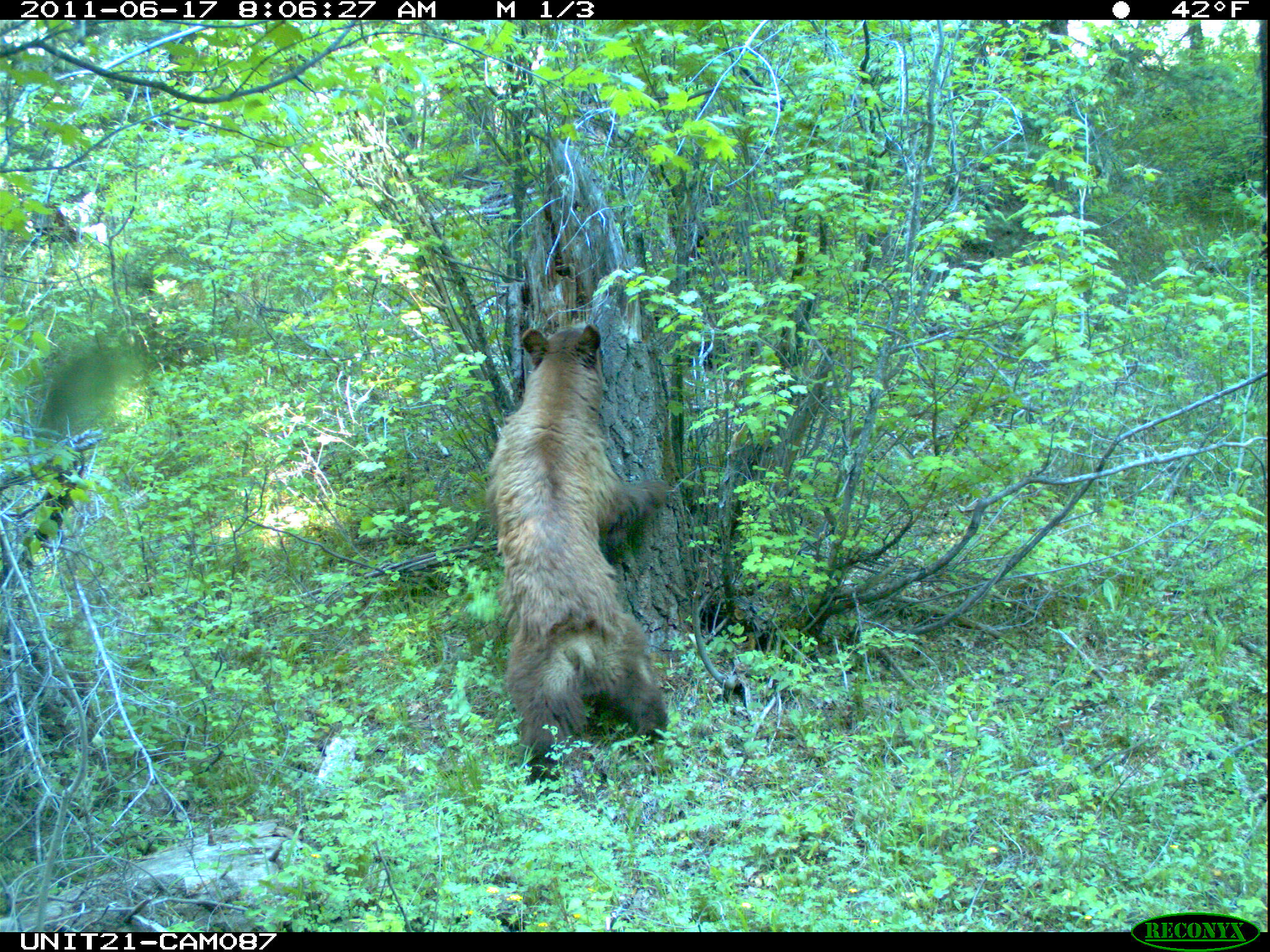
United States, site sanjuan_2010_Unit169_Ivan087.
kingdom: Animalia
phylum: Chordata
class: Mammalia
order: Carnivora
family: Ursidae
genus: Ursus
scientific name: Ursus americanus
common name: american black bear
Ursus americanus (american black bear).